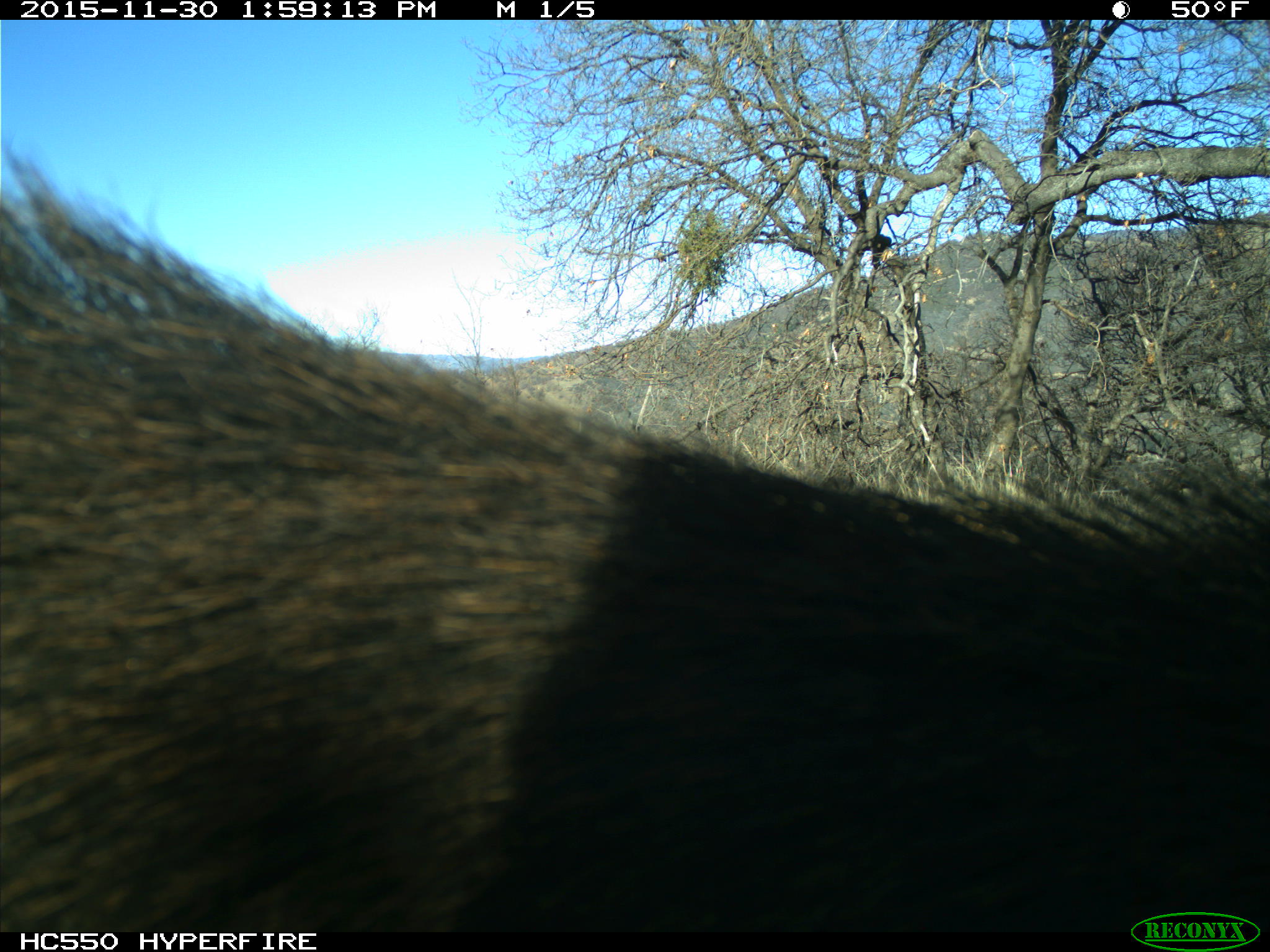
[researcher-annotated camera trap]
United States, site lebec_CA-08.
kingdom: Animalia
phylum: Chordata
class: Mammalia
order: Artiodactyla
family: Suidae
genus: Sus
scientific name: Sus scrofa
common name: wild boar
Sus scrofa (wild boar).